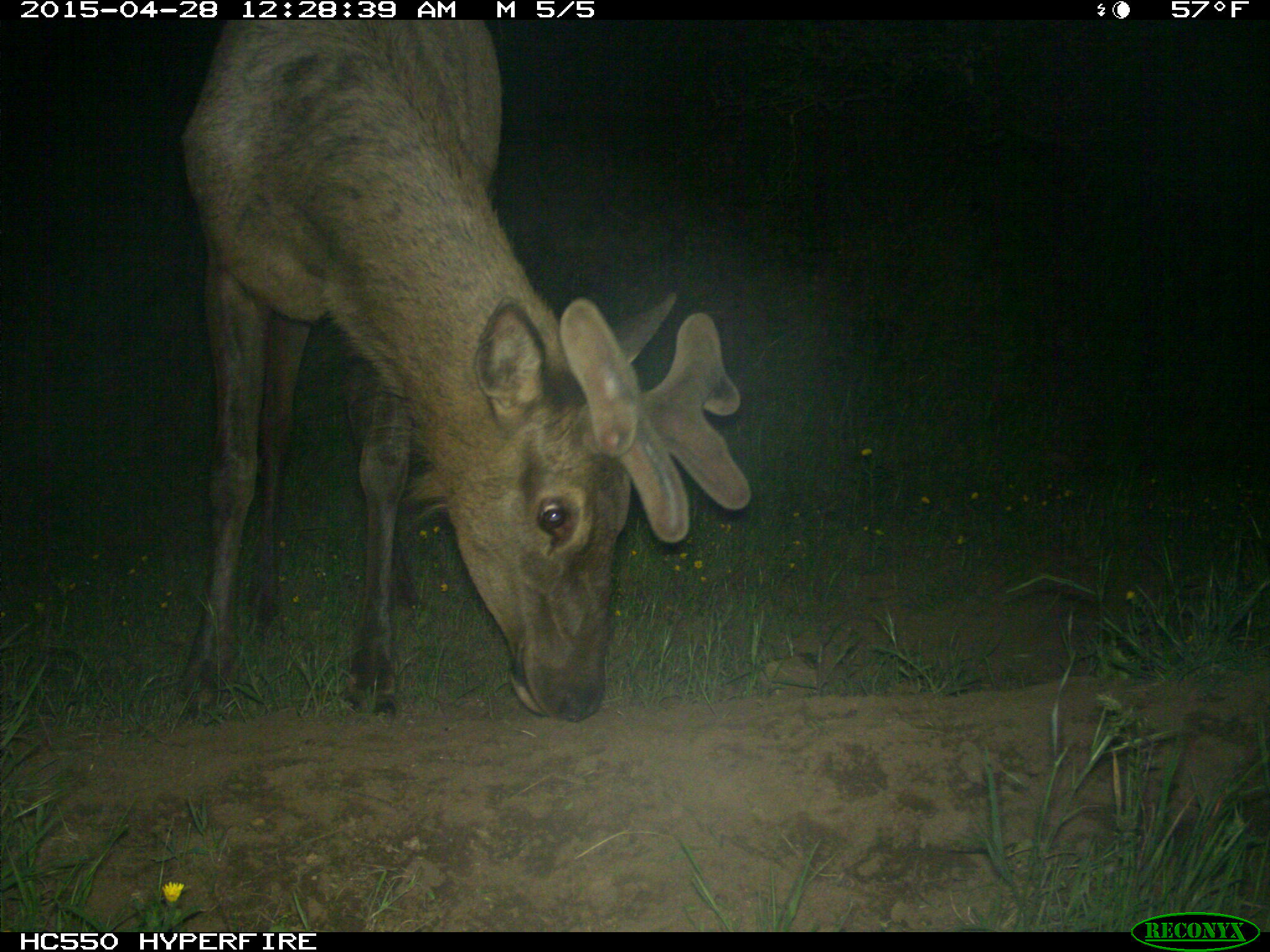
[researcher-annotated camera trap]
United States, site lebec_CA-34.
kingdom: Animalia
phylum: Chordata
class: Mammalia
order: Artiodactyla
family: Cervidae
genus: Cervus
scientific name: Cervus canadensis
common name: elk